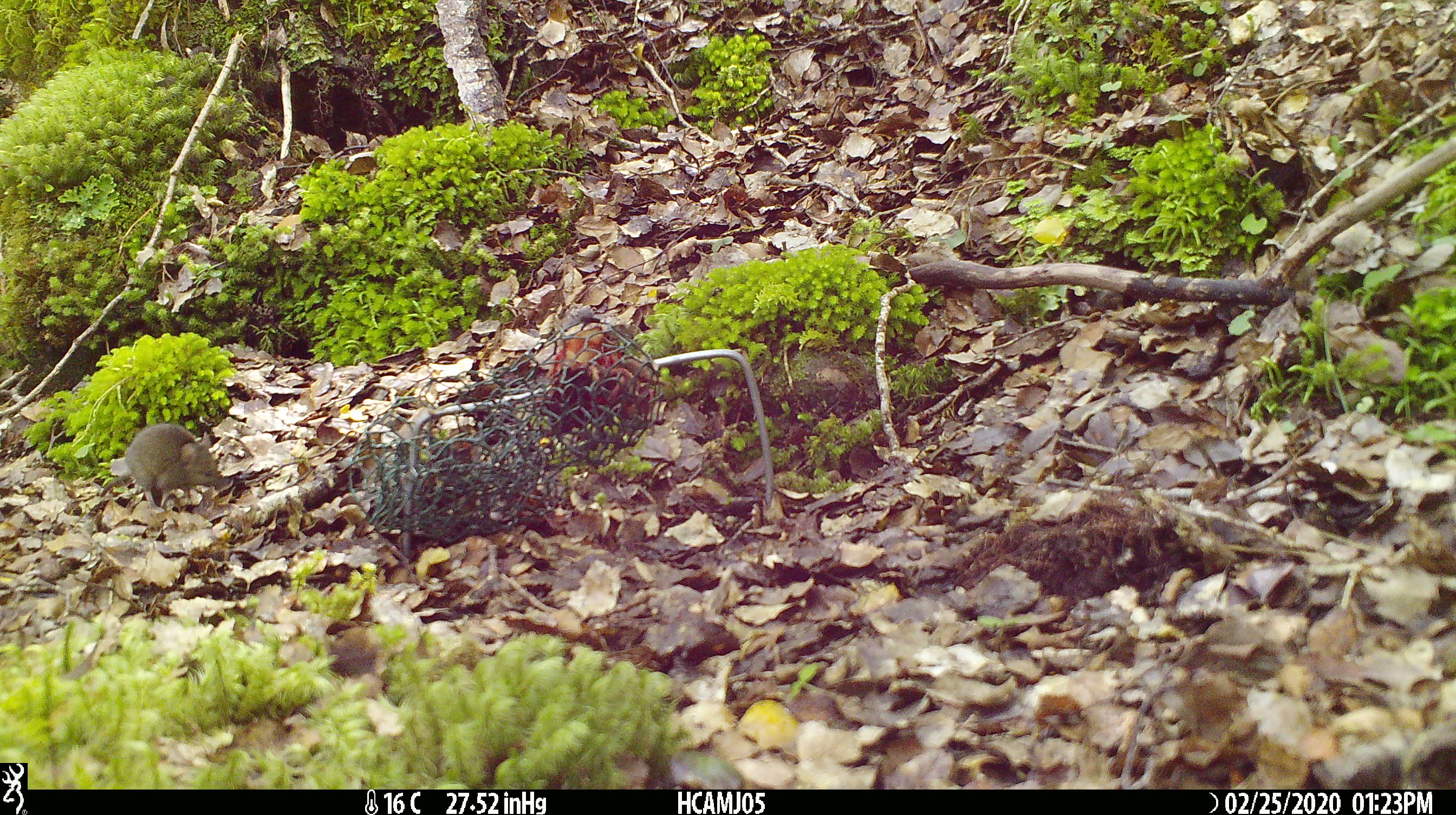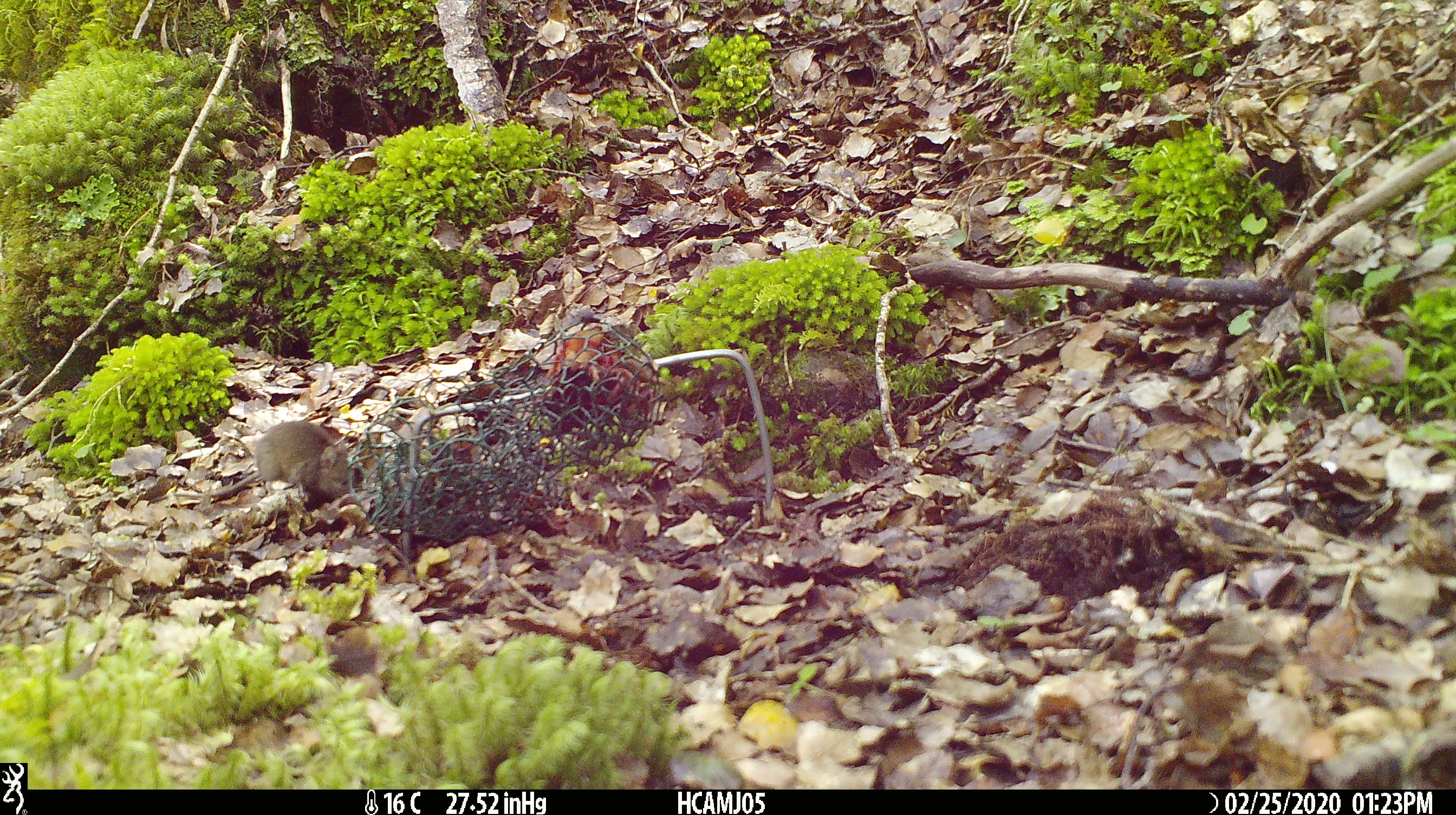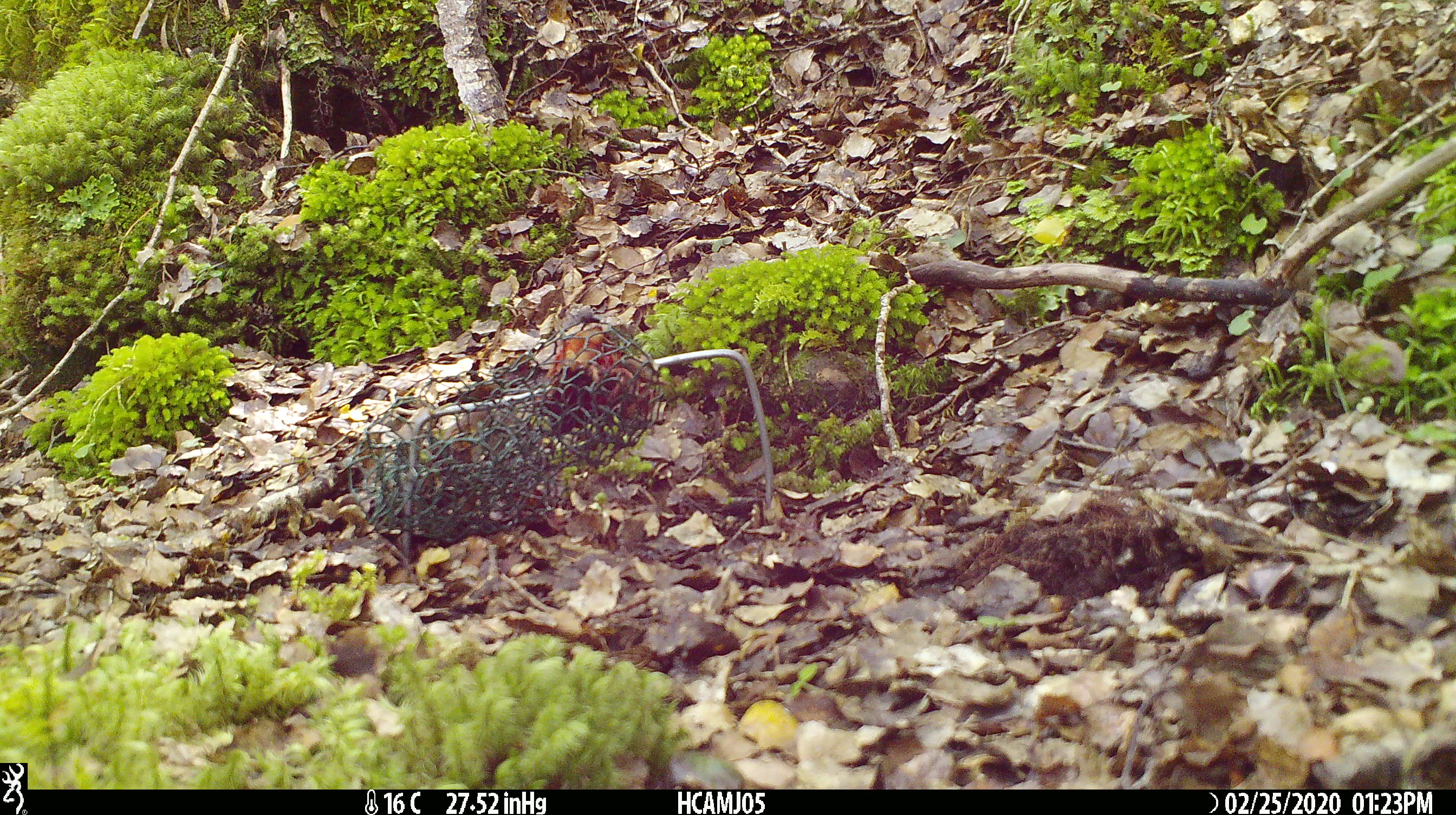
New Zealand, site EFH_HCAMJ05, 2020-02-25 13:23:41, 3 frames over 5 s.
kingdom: Animalia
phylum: Chordata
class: Mammalia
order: Rodentia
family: Muridae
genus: Mus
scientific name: Mus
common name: mouse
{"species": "mouse (Mus)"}